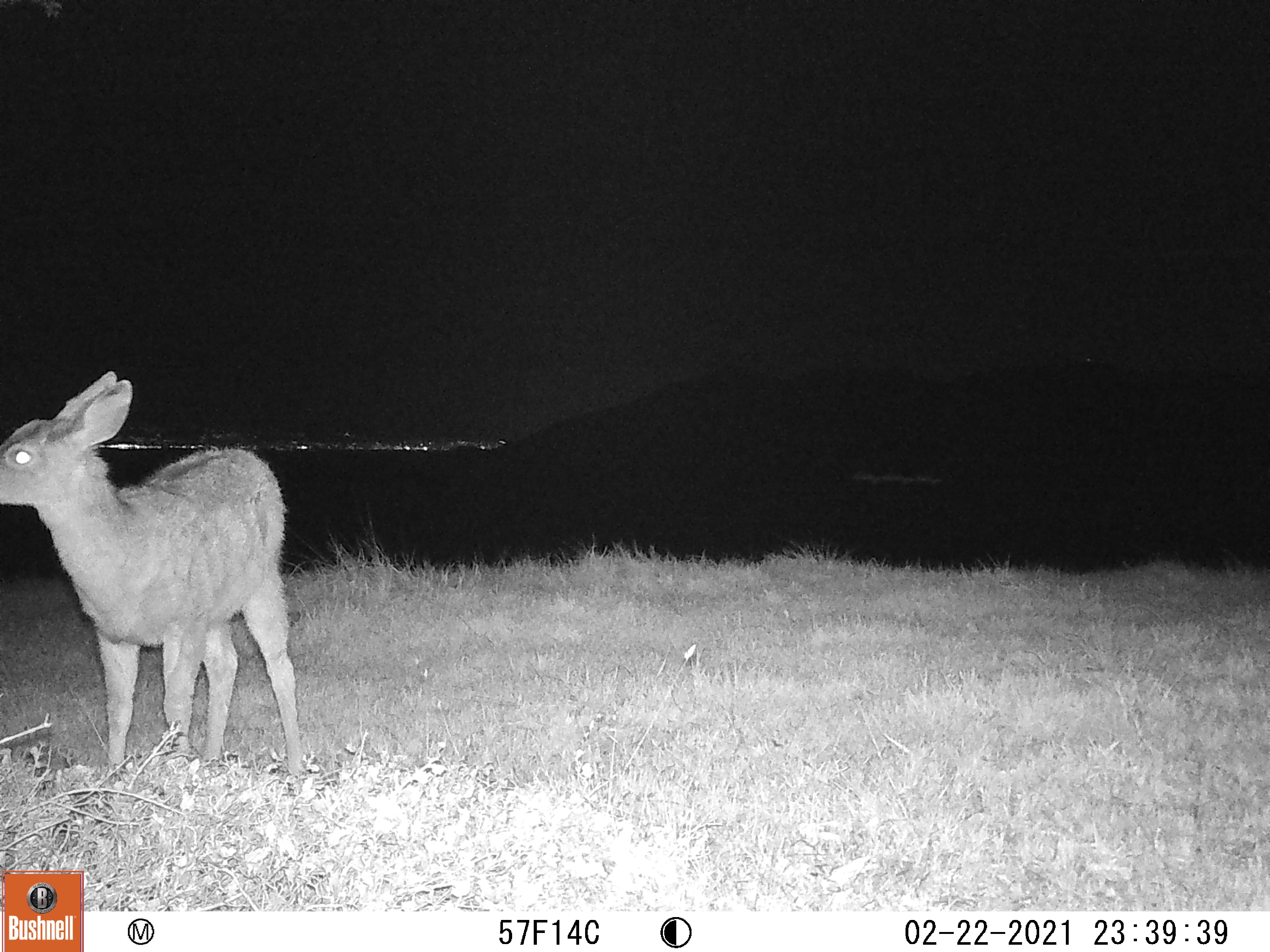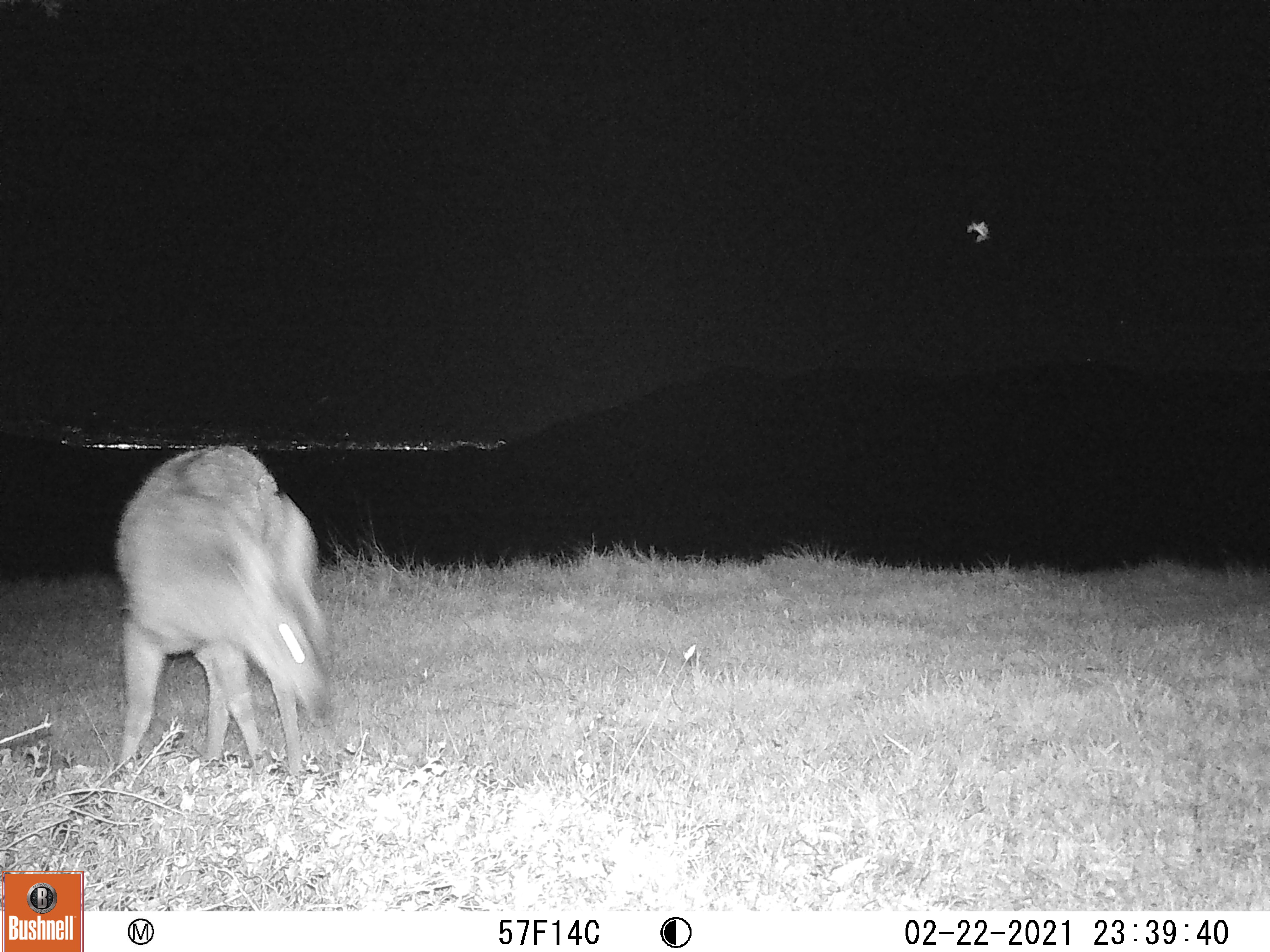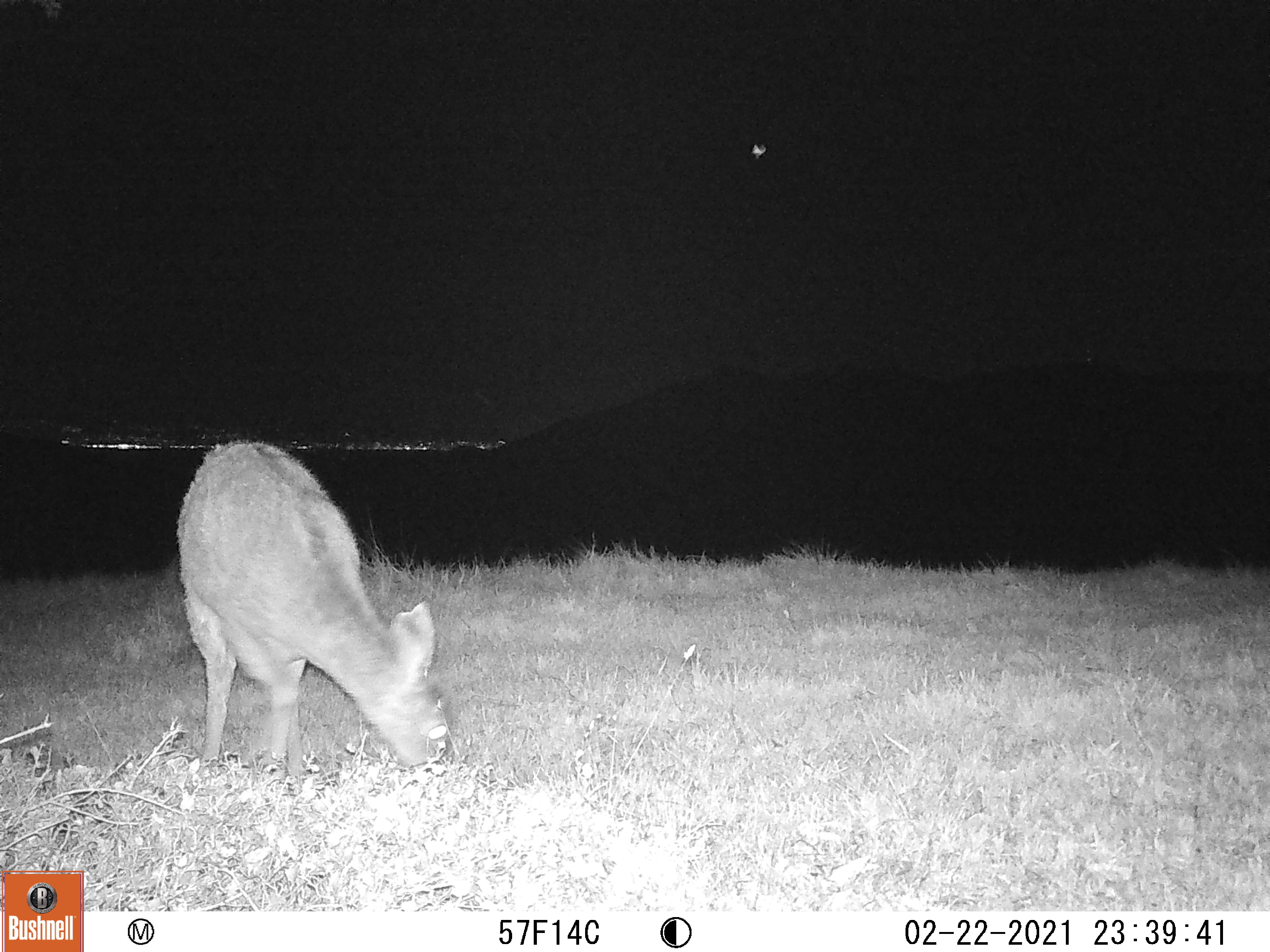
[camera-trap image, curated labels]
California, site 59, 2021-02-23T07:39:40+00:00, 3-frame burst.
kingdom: Animalia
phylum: Chordata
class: Mammalia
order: Artiodactyla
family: Cervidae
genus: Odocoileus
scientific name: Odocoileus hemionus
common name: mule deer